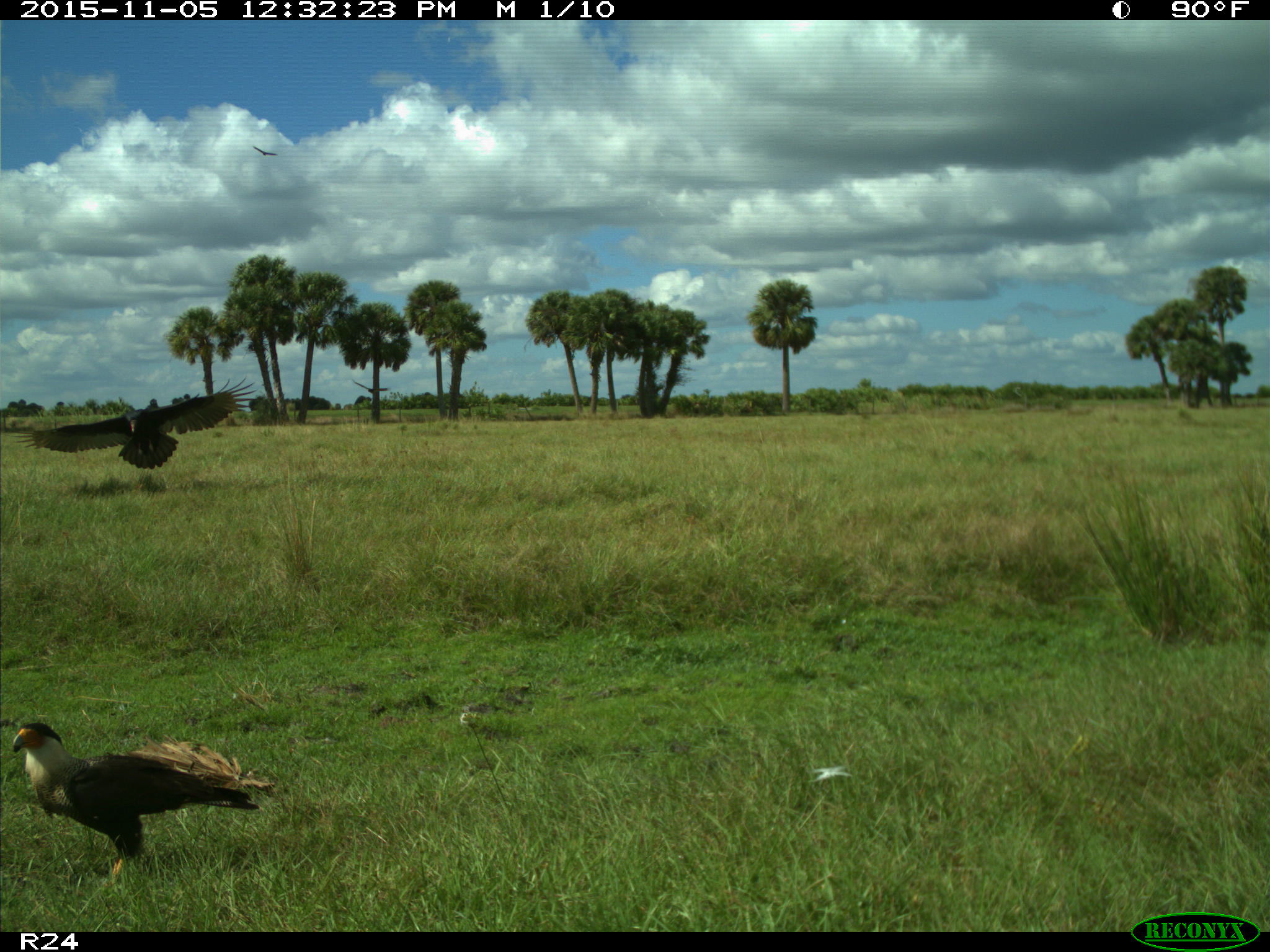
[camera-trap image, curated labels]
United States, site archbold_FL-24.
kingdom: Animalia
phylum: Chordata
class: Aves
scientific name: Aves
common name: birds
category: unidentified bird